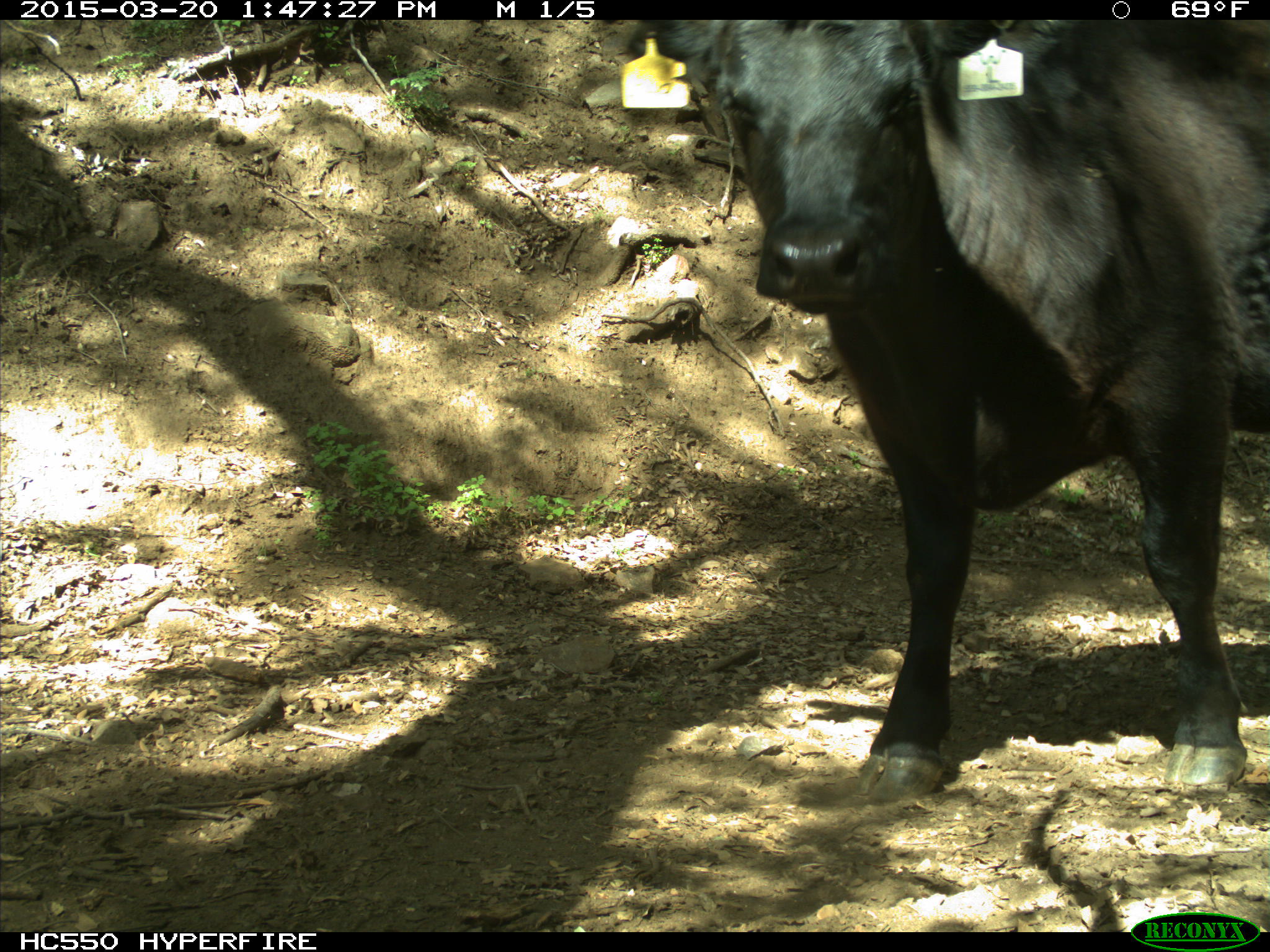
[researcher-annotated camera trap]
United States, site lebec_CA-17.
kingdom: Animalia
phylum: Chordata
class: Mammalia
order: Artiodactyla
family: Bovidae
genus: Bos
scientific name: Bos taurus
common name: domestic cow